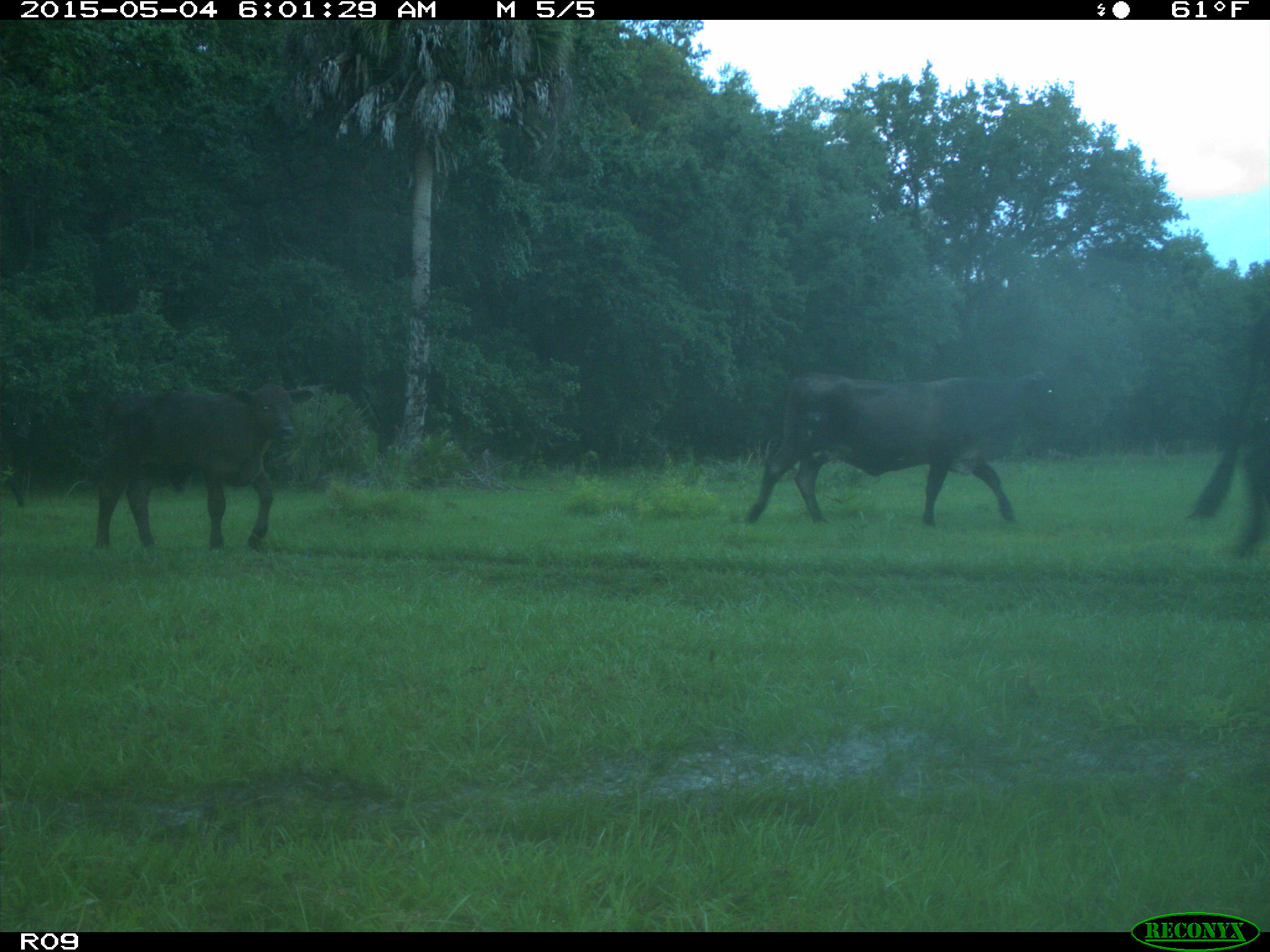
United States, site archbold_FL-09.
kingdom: Animalia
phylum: Chordata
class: Mammalia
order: Artiodactyla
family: Bovidae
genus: Bos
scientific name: Bos taurus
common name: domestic cow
Bos taurus (domestic cow).